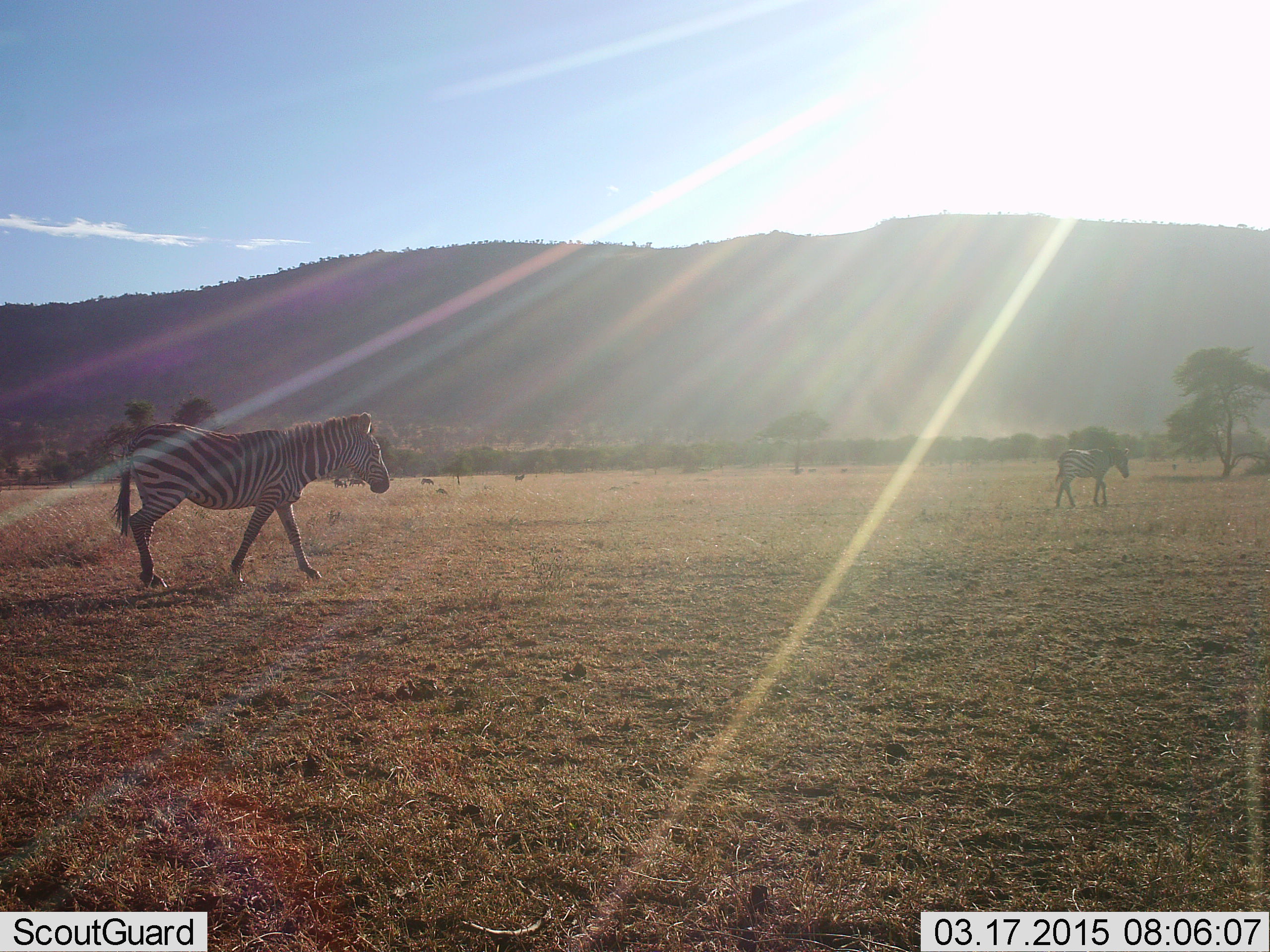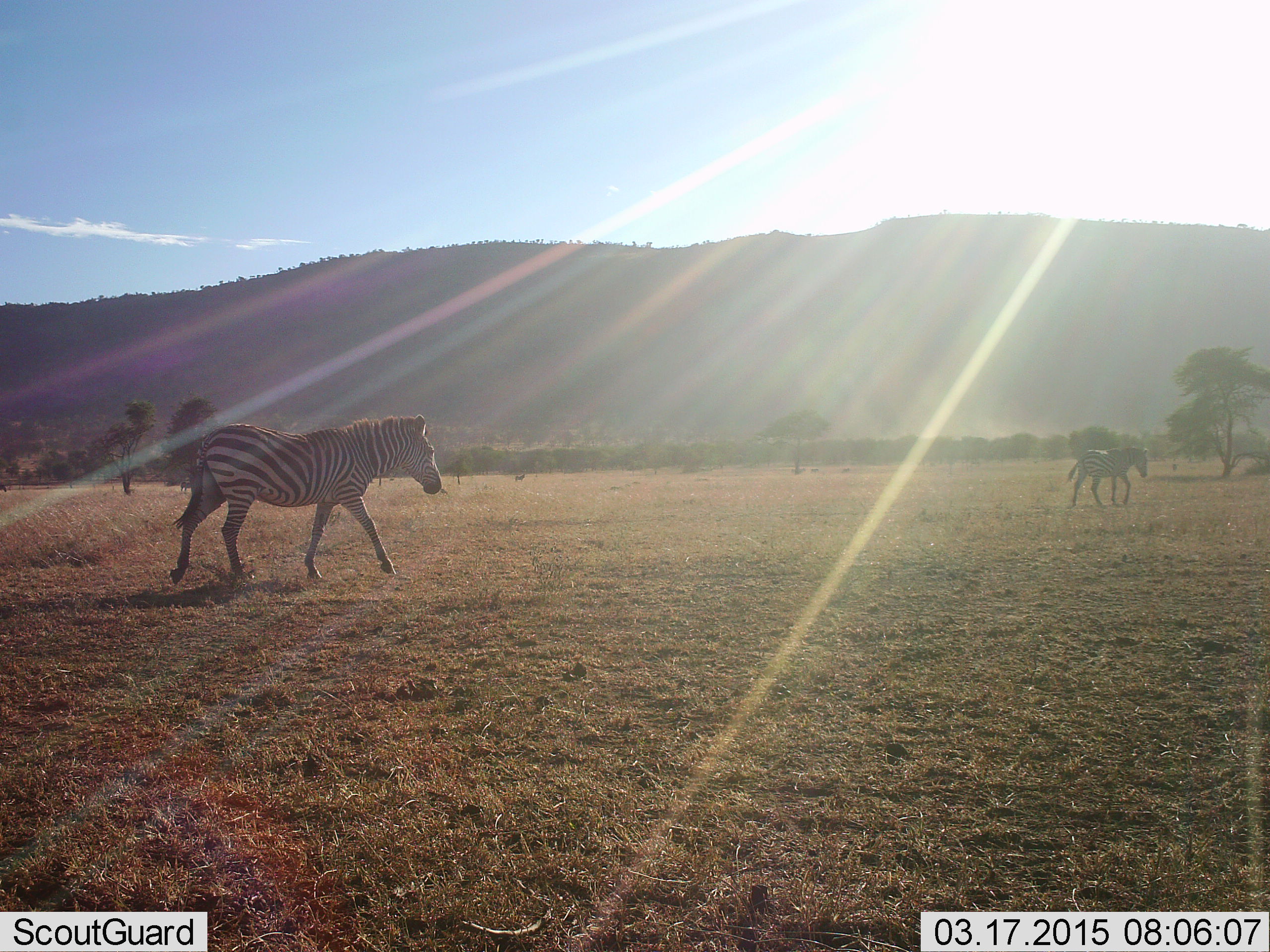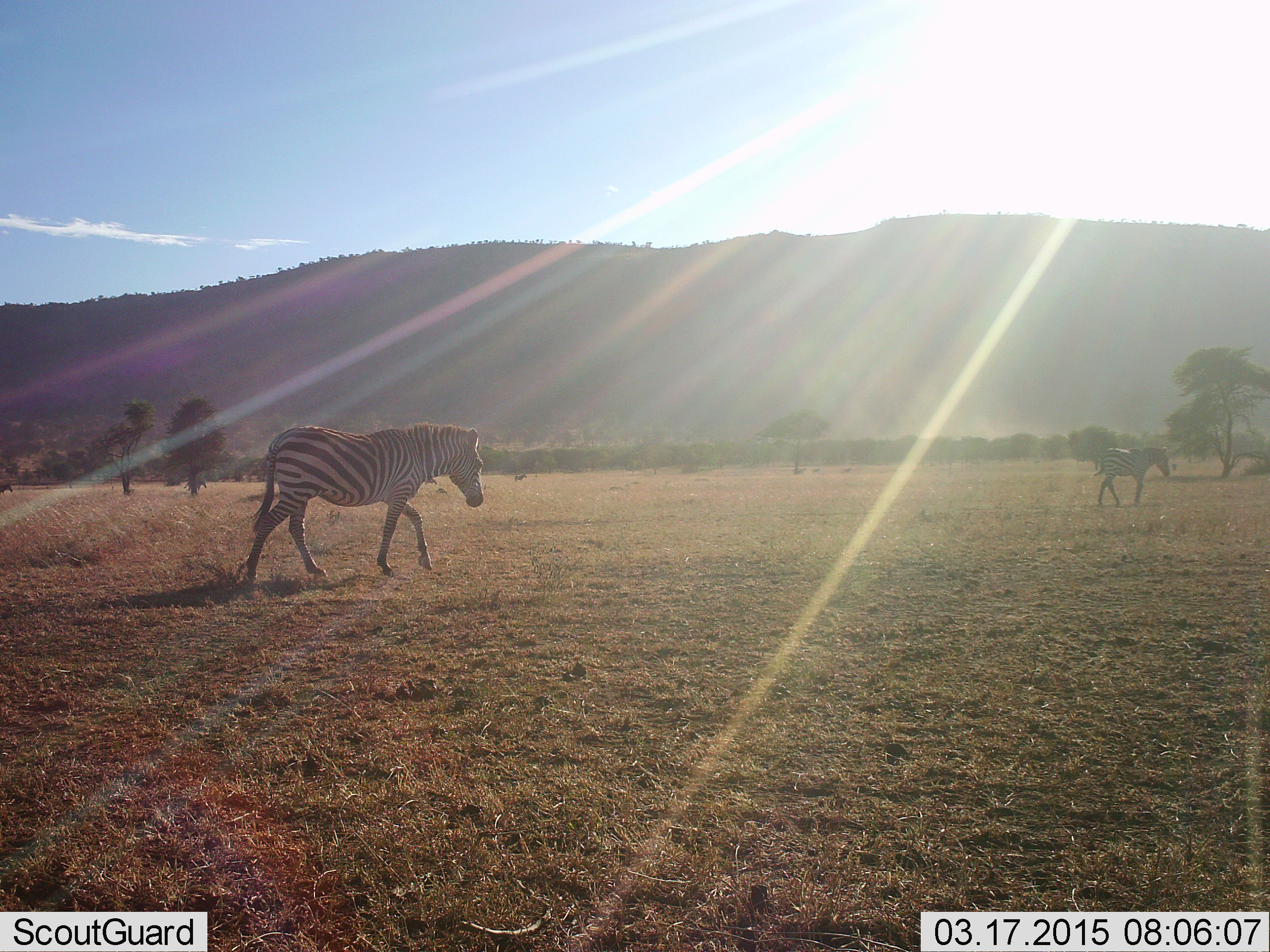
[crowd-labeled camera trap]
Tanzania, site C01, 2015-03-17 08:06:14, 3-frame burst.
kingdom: Animalia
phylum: Chordata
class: Mammalia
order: Perissodactyla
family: Equidae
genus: Equus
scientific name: Equus quagga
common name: plains zebra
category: zebra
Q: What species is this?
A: Zebra (plains zebra) (Equus quagga).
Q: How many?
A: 2.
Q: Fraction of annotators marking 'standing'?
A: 10%.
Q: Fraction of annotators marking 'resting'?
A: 0%.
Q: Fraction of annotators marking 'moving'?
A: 100%.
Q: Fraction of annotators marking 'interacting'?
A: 0%.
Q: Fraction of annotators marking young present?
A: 10%.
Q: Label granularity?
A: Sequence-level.